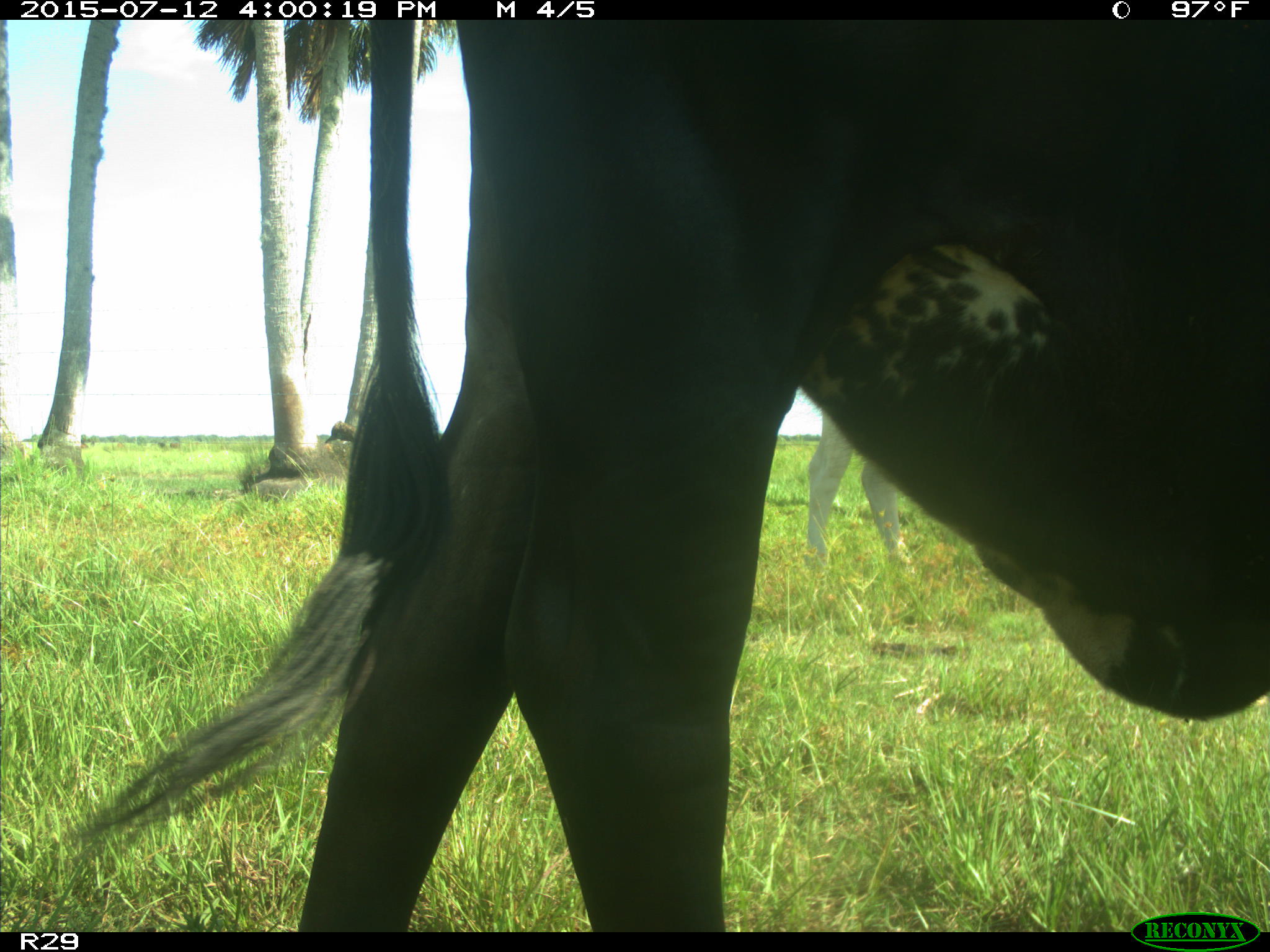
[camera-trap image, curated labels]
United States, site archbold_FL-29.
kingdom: Animalia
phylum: Chordata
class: Mammalia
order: Artiodactyla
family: Bovidae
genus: Bos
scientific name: Bos taurus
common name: domestic cow